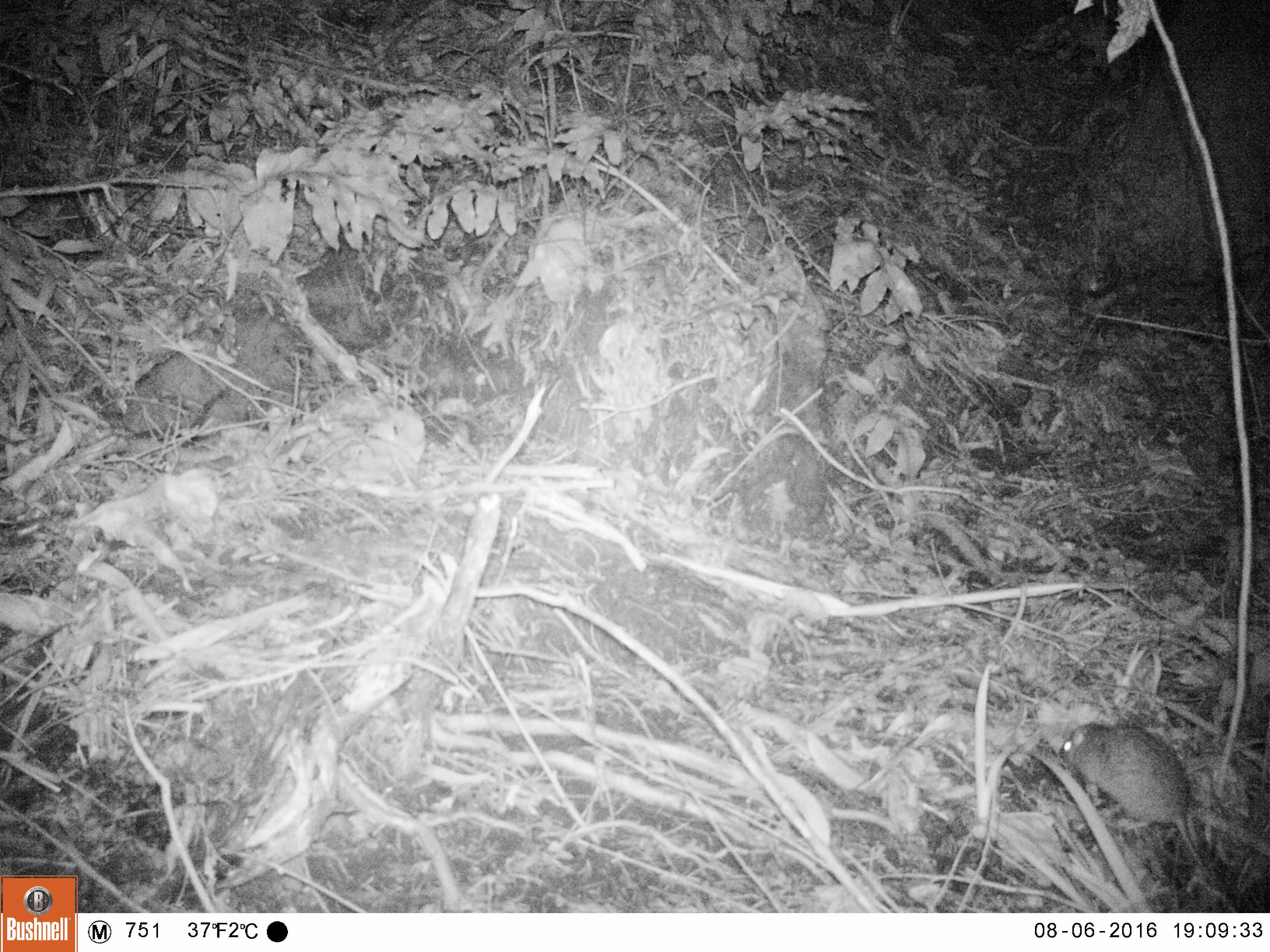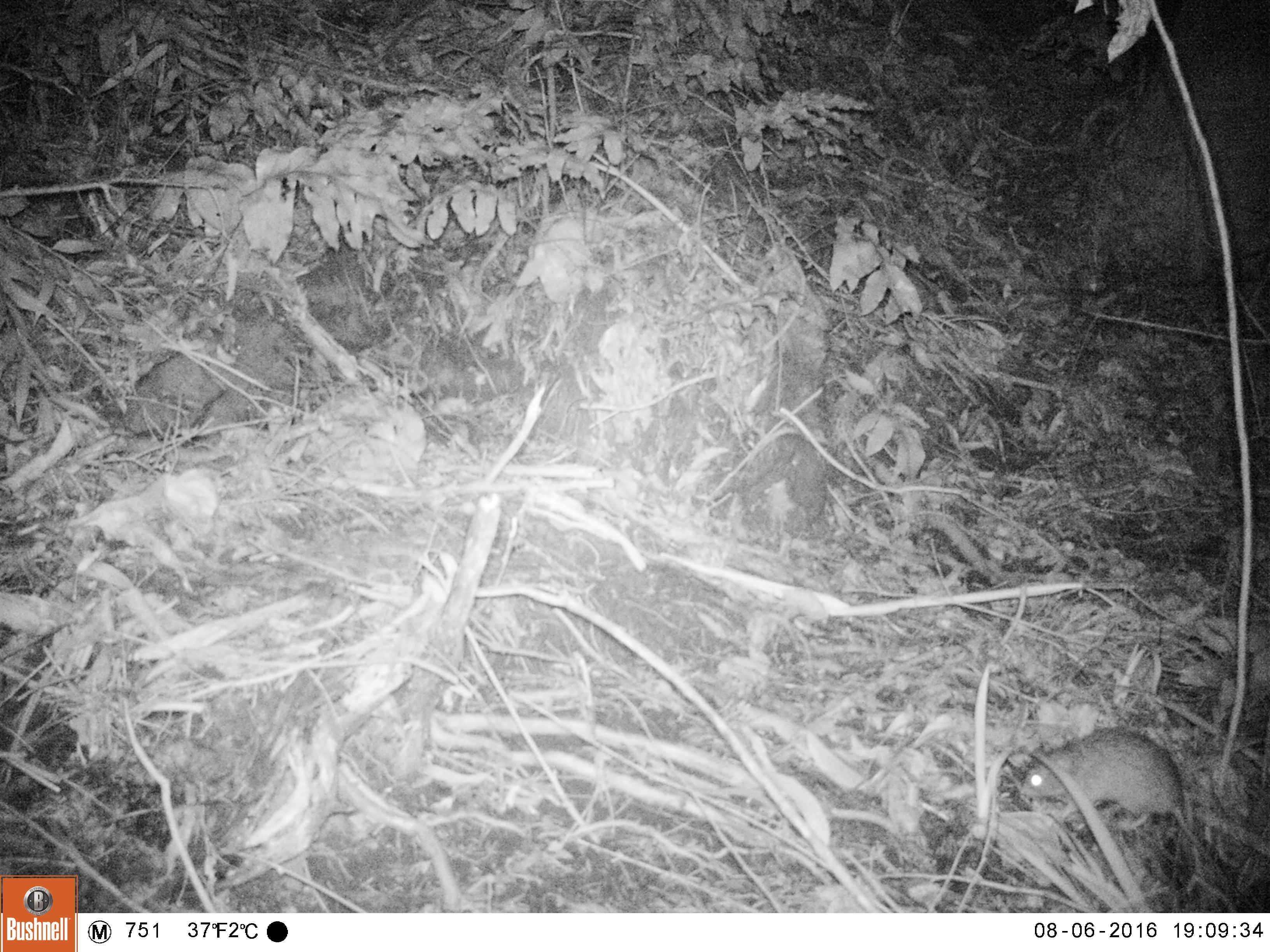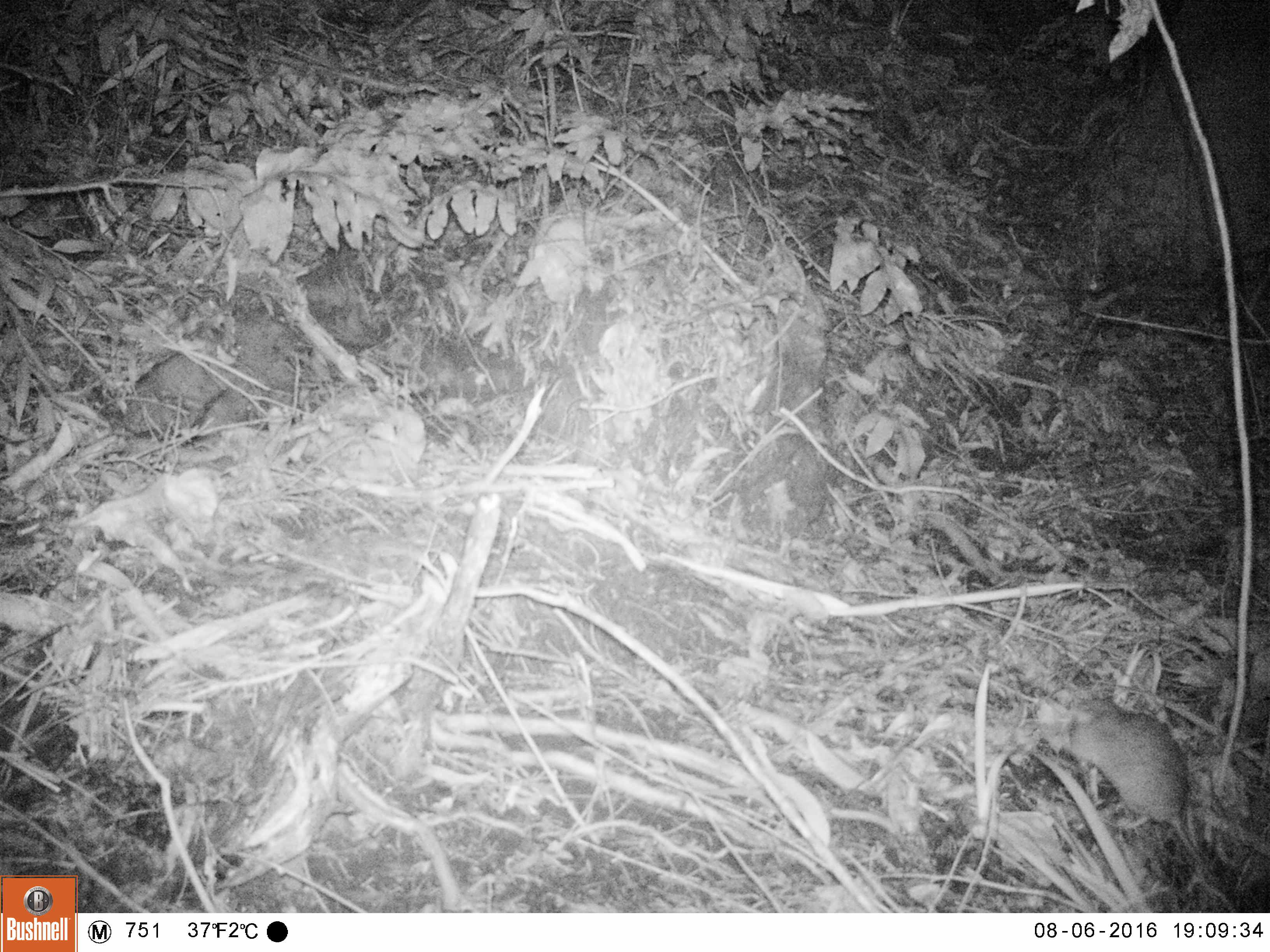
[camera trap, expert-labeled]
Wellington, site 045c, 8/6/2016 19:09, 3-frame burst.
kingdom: Animalia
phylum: Chordata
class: Mammalia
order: Rodentia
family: Muridae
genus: Rattus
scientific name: Rattus norvegicus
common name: norway rat